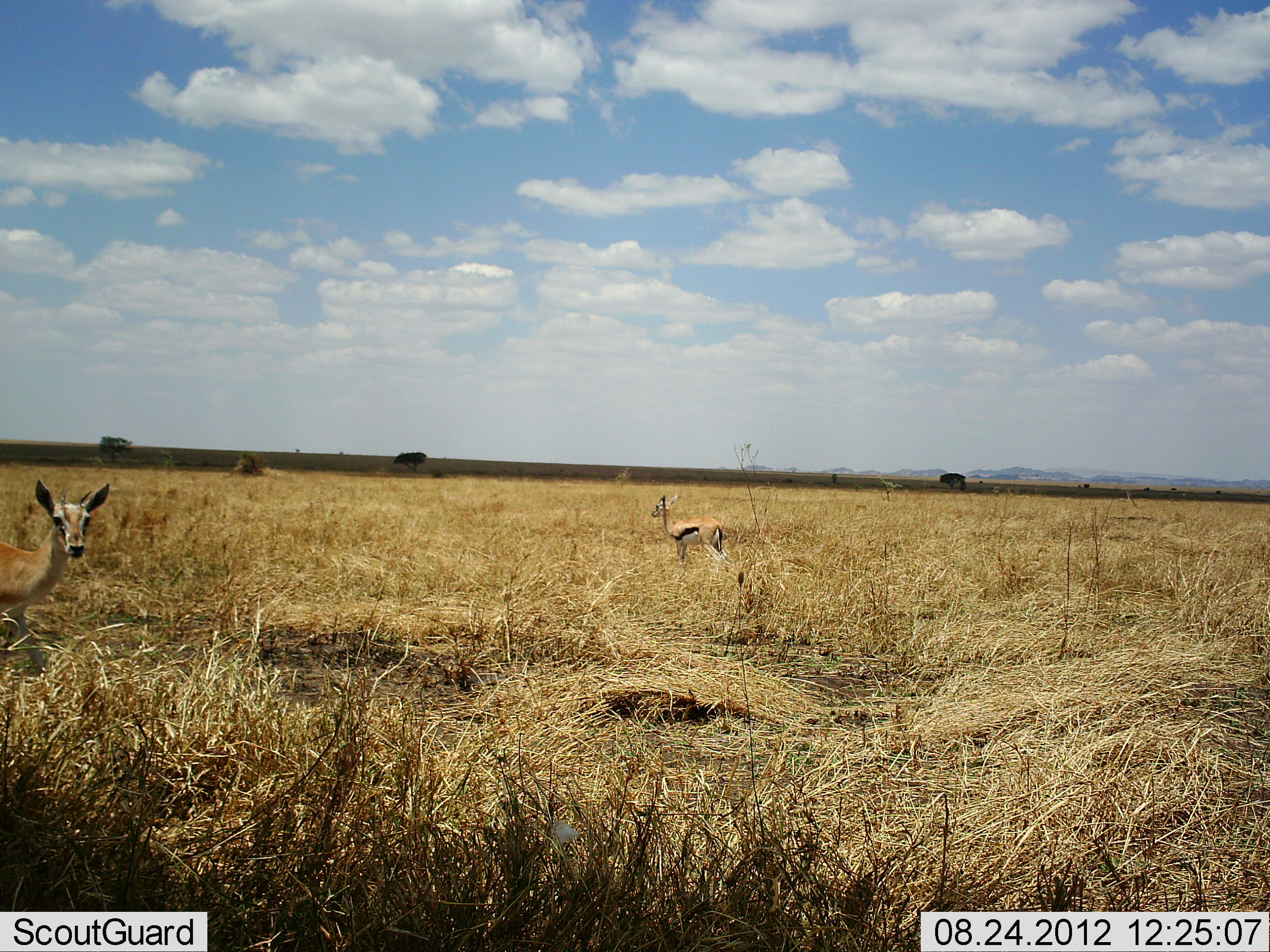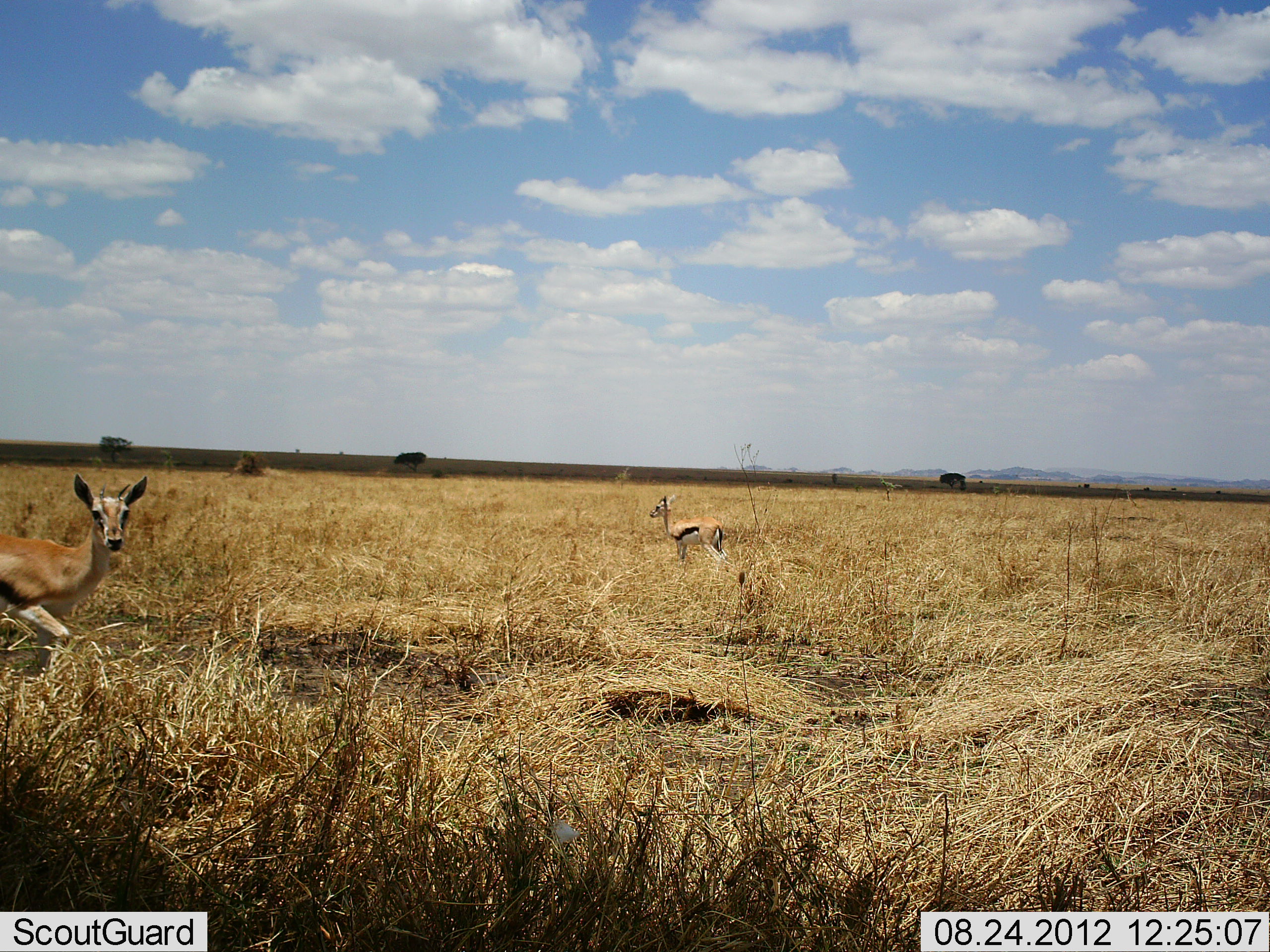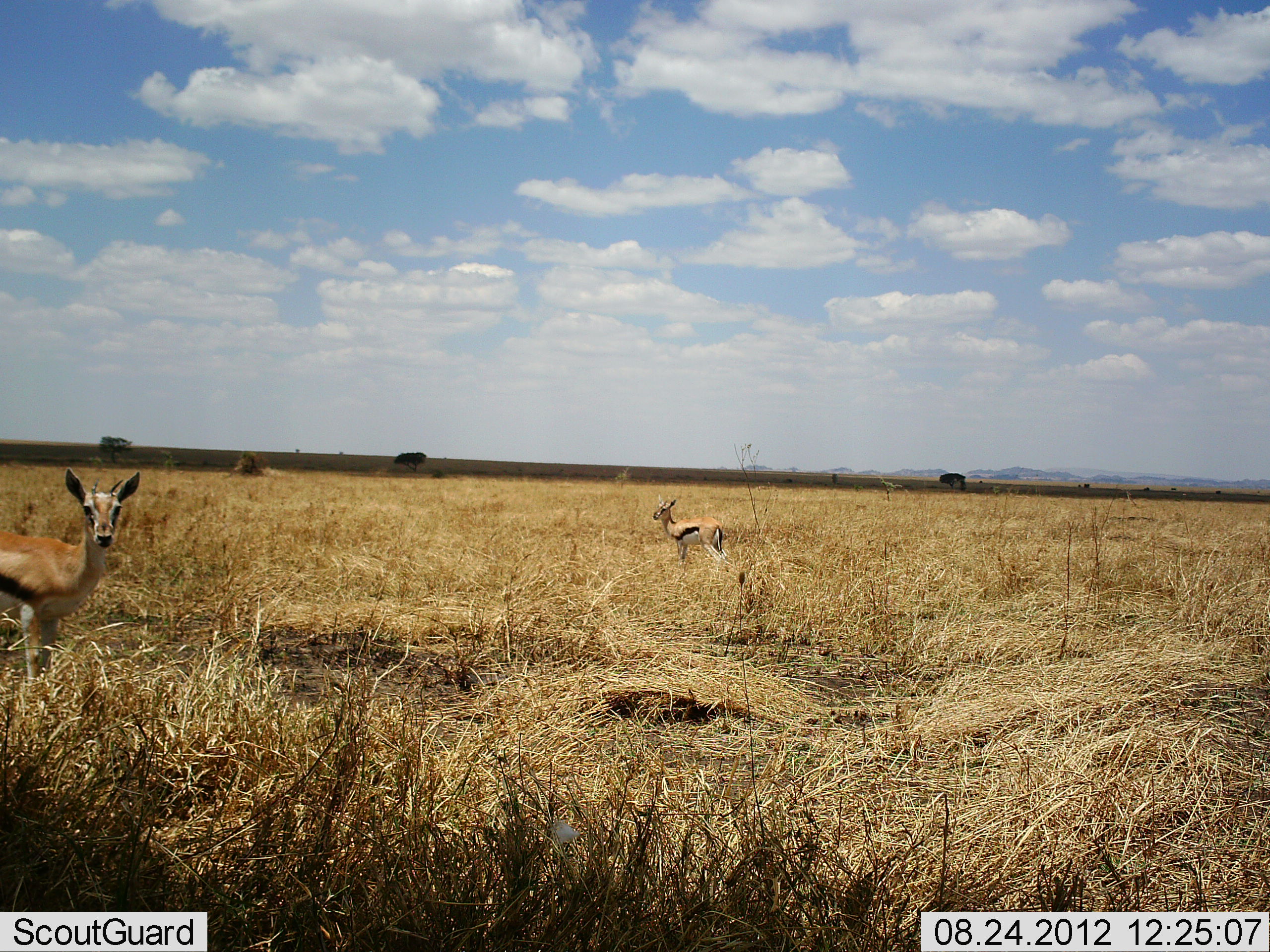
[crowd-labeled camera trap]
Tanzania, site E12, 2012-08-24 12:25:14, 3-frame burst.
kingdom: Animalia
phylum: Chordata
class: Mammalia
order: Artiodactyla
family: Bovidae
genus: Eudorcas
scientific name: Eudorcas thomsonii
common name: thomson's gazelle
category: gazellethomsons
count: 2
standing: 90%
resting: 0%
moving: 60%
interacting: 0%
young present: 0%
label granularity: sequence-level